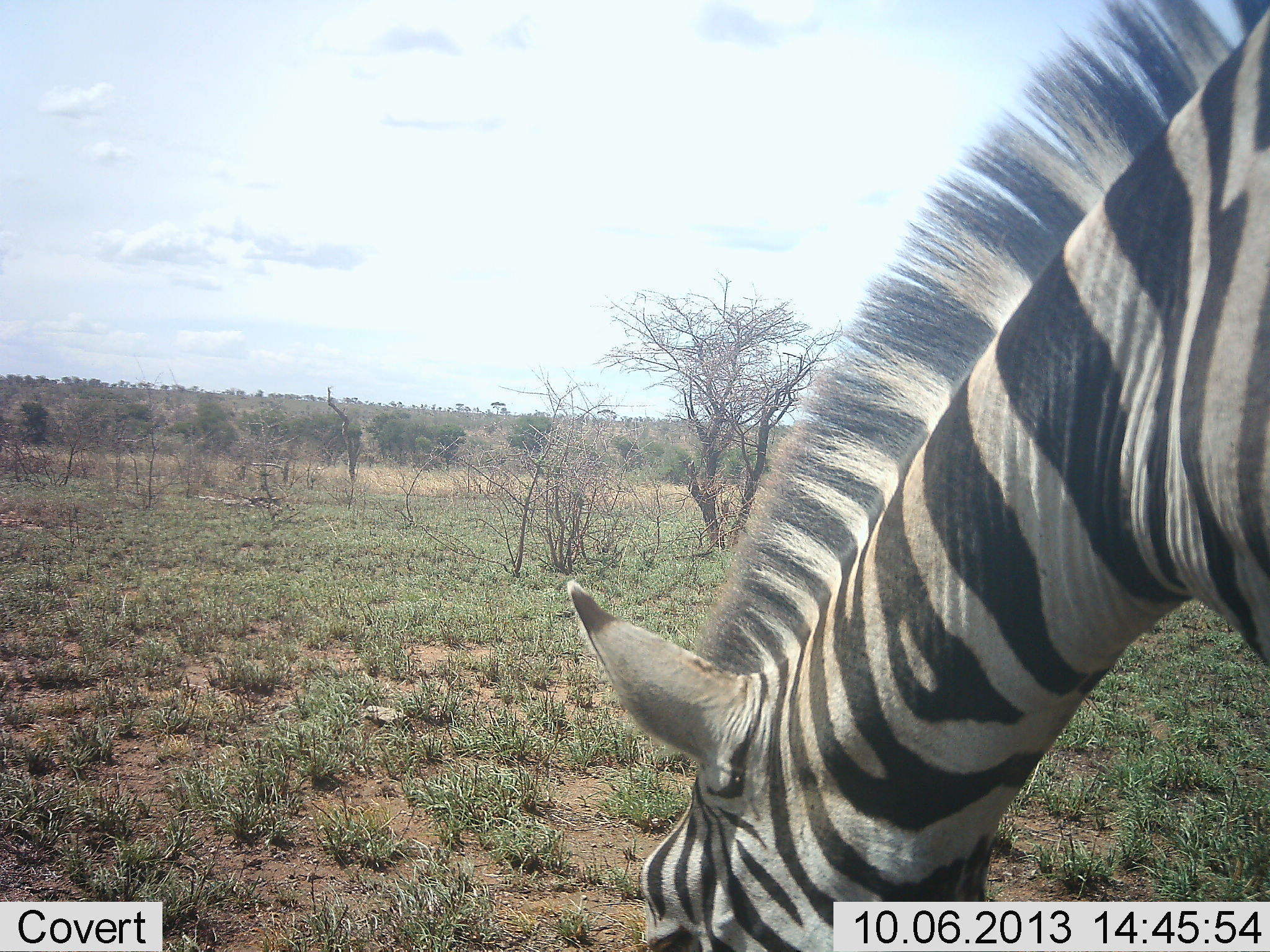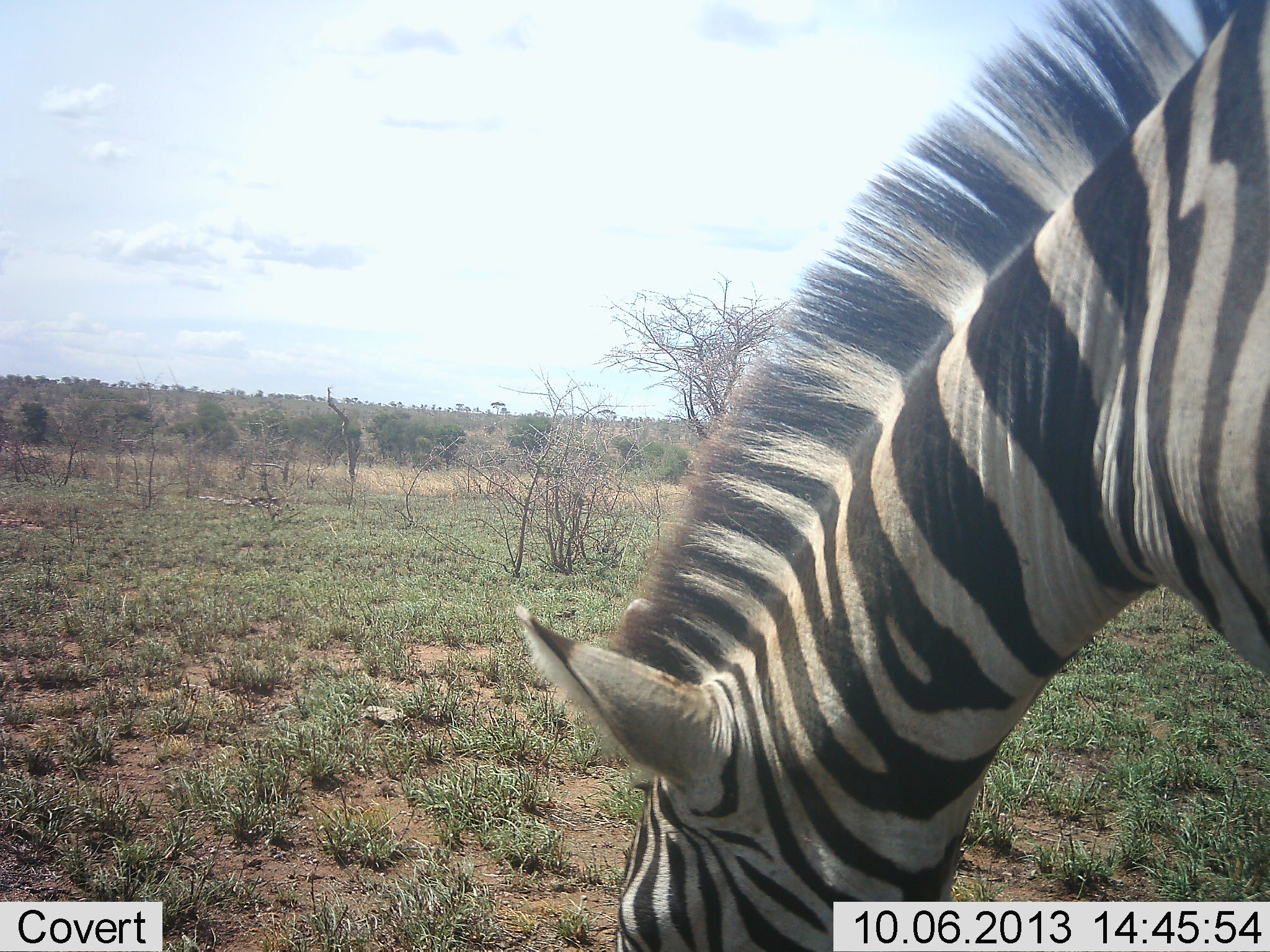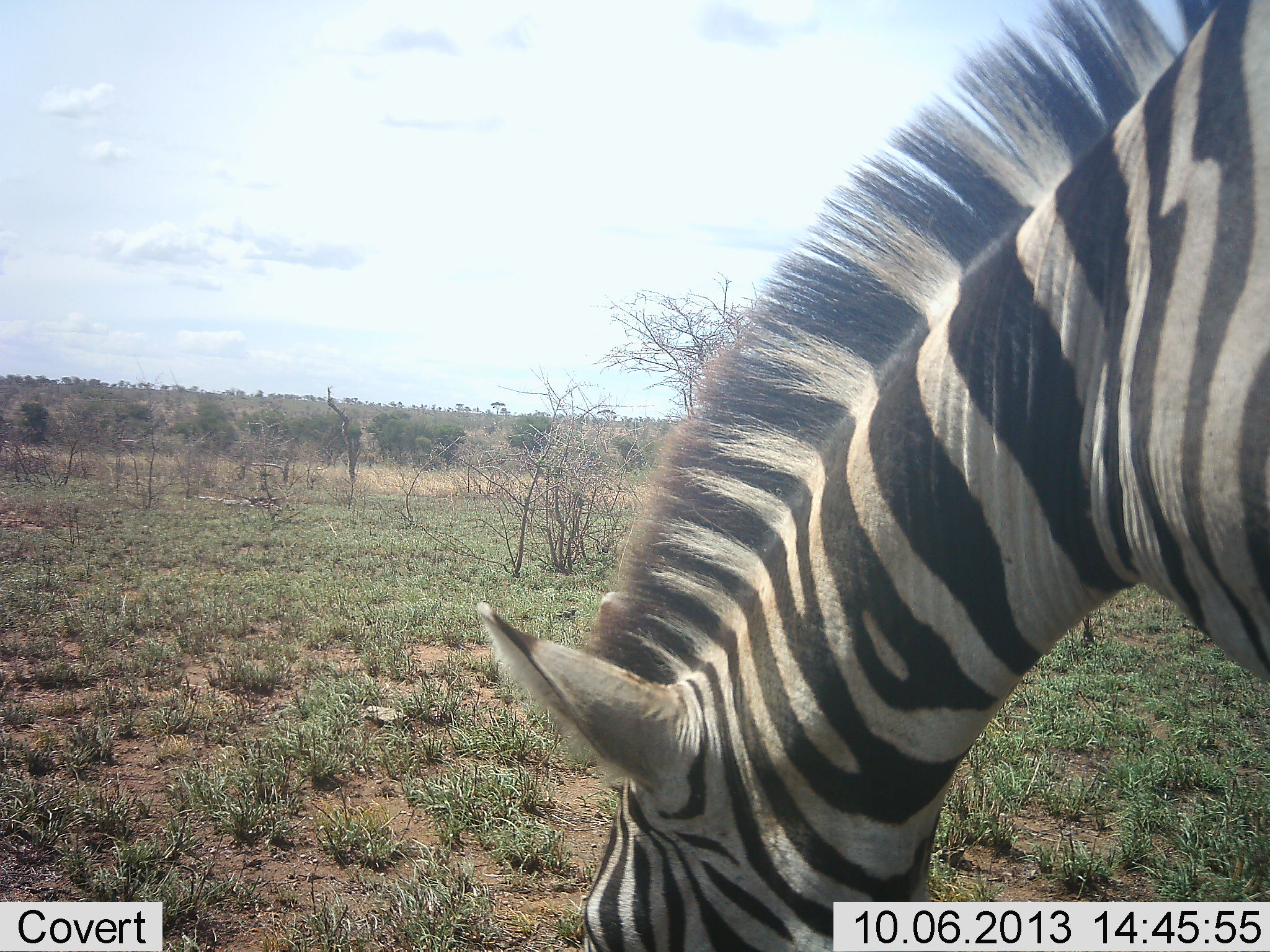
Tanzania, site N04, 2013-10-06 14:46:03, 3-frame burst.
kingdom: Animalia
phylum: Chordata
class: Mammalia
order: Perissodactyla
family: Equidae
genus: Equus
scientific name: Equus quagga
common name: plains zebra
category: zebra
Zebra (plains zebra) (Equus quagga), count 1. Behavior (volunteer vote fractions): standing 15%, resting 0%, moving 5%, interacting 0%. Young present (vote fraction): 0%. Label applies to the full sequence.